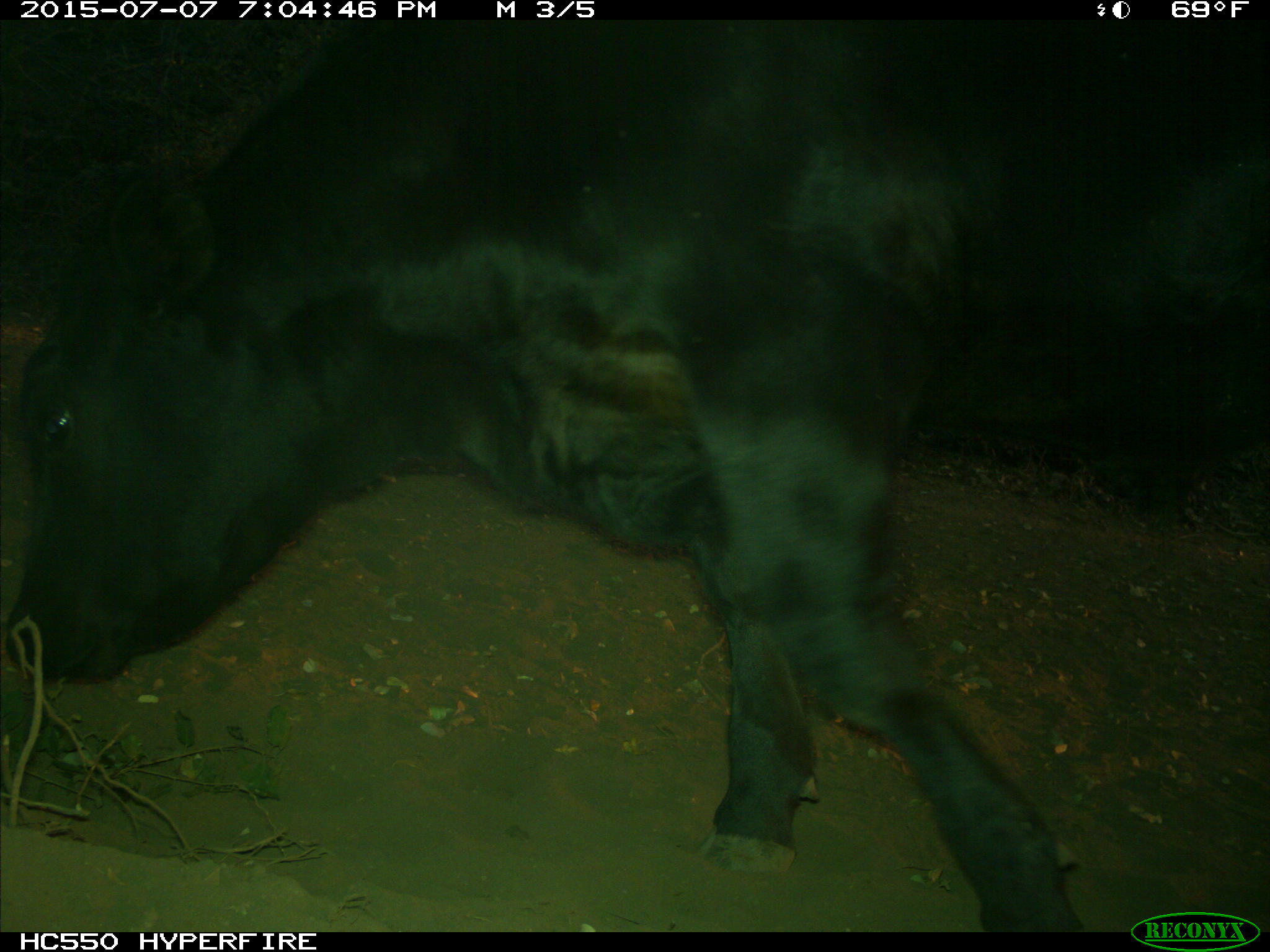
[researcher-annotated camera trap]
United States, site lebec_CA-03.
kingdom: Animalia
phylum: Chordata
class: Mammalia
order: Artiodactyla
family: Bovidae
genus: Bos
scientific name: Bos taurus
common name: domestic cow